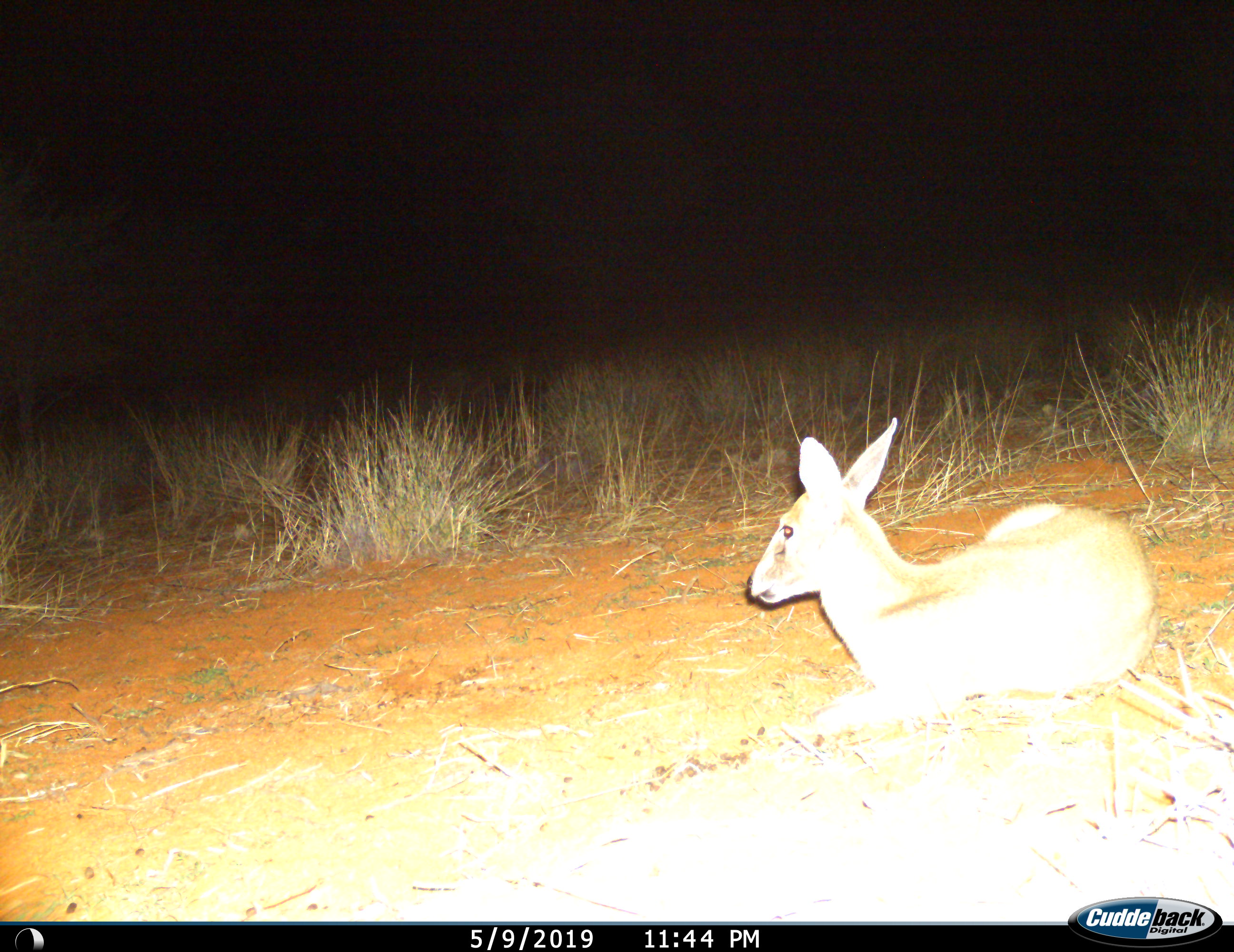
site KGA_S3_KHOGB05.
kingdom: Animalia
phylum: Chordata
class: Mammalia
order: Artiodactyla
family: Bovidae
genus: Sylvicapra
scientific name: Sylvicapra grimmia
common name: common duiker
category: duikercommongrey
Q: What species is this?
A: Duikercommongrey (common duiker) (Sylvicapra grimmia).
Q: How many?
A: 1.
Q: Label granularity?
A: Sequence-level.